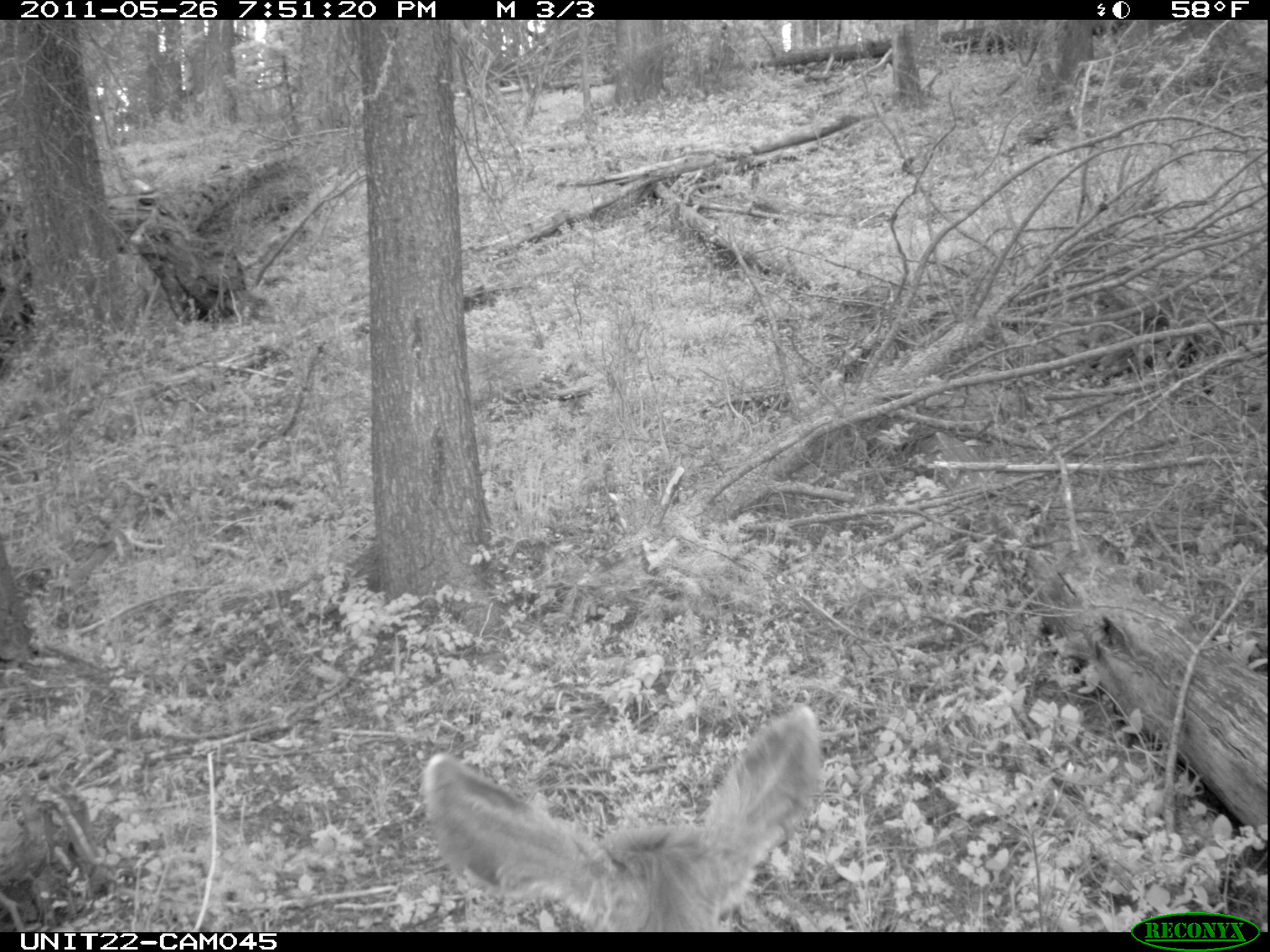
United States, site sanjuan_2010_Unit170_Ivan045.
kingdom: Animalia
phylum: Chordata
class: Mammalia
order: Artiodactyla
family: Cervidae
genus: Odocoileus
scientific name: Odocoileus hemionus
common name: mule deer